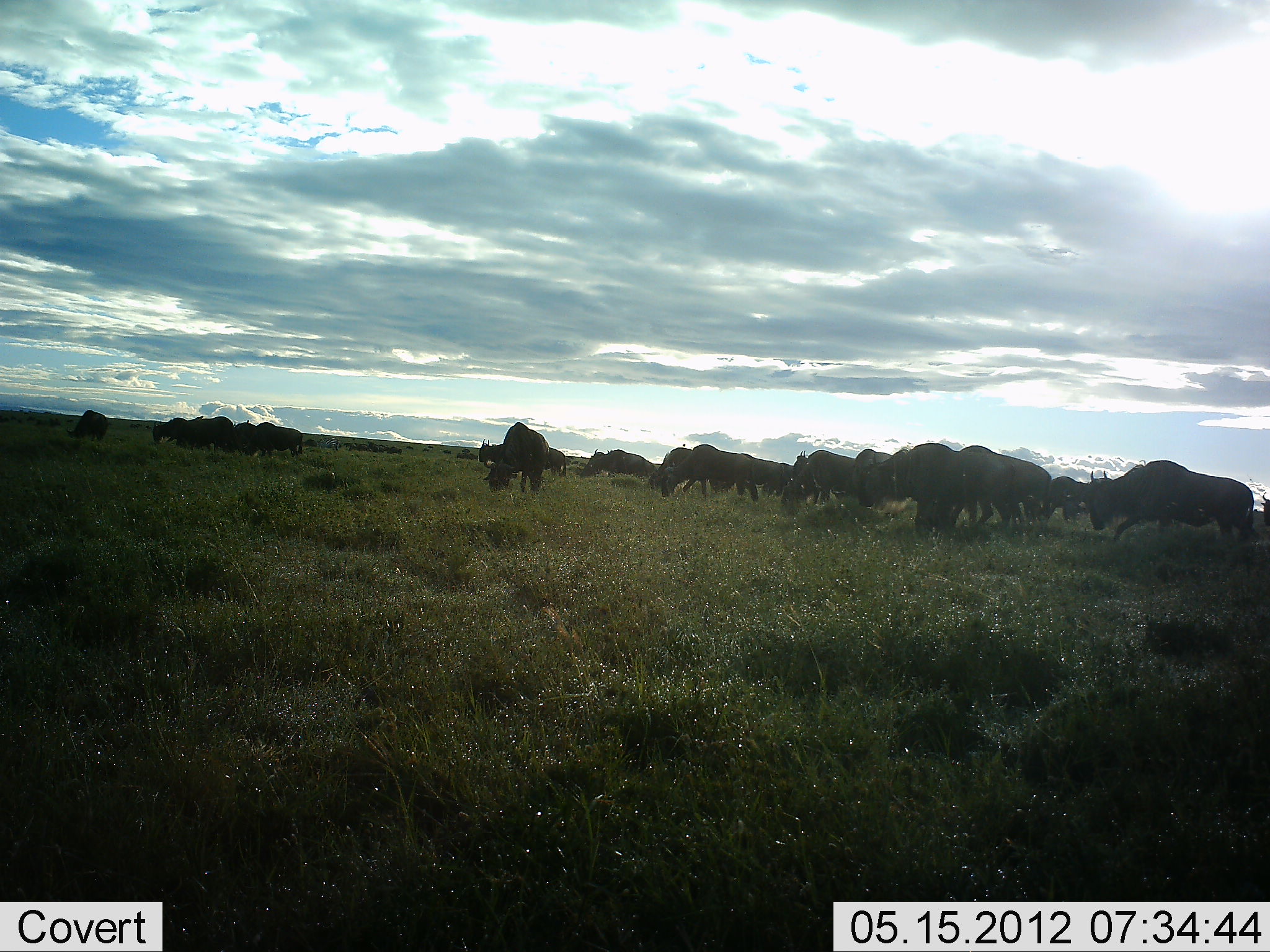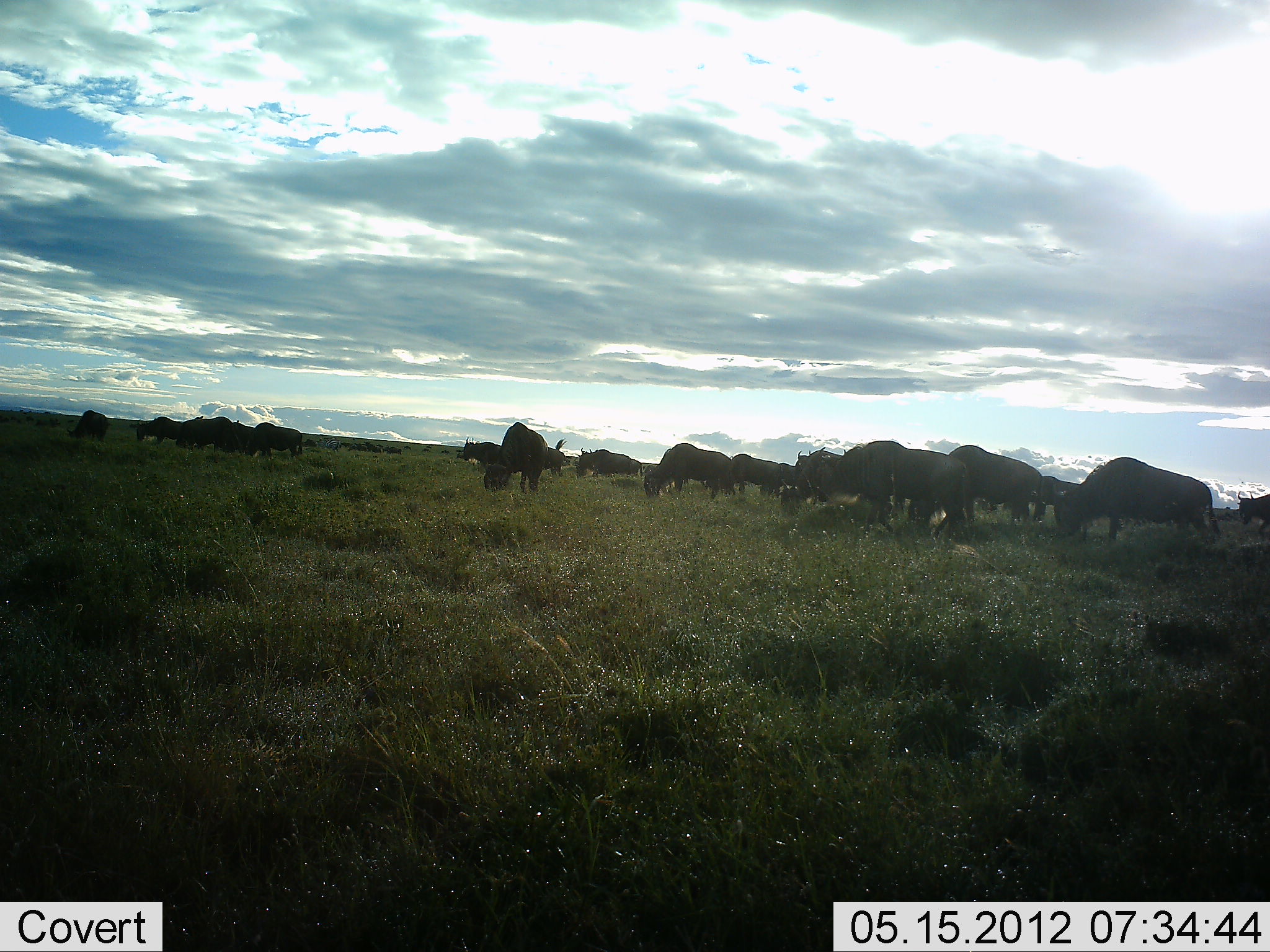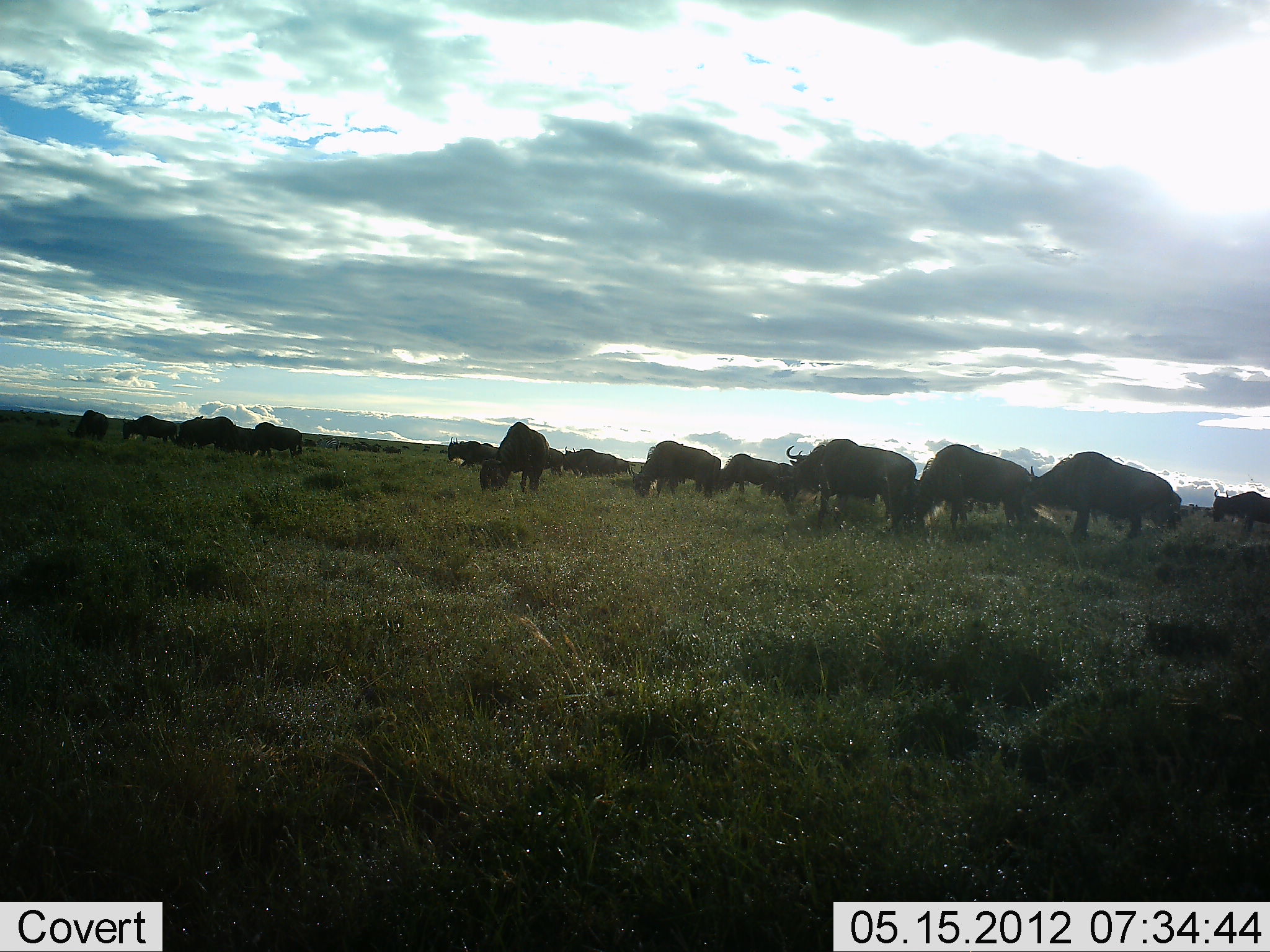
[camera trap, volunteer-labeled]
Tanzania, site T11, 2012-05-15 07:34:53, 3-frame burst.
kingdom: Animalia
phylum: Chordata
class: Mammalia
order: Artiodactyla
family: Bovidae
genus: Connochaetes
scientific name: Connochaetes taurinus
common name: blue wildebeest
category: wildebeest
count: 11-50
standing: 40%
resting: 0%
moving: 70%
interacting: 0%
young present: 0%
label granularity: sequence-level